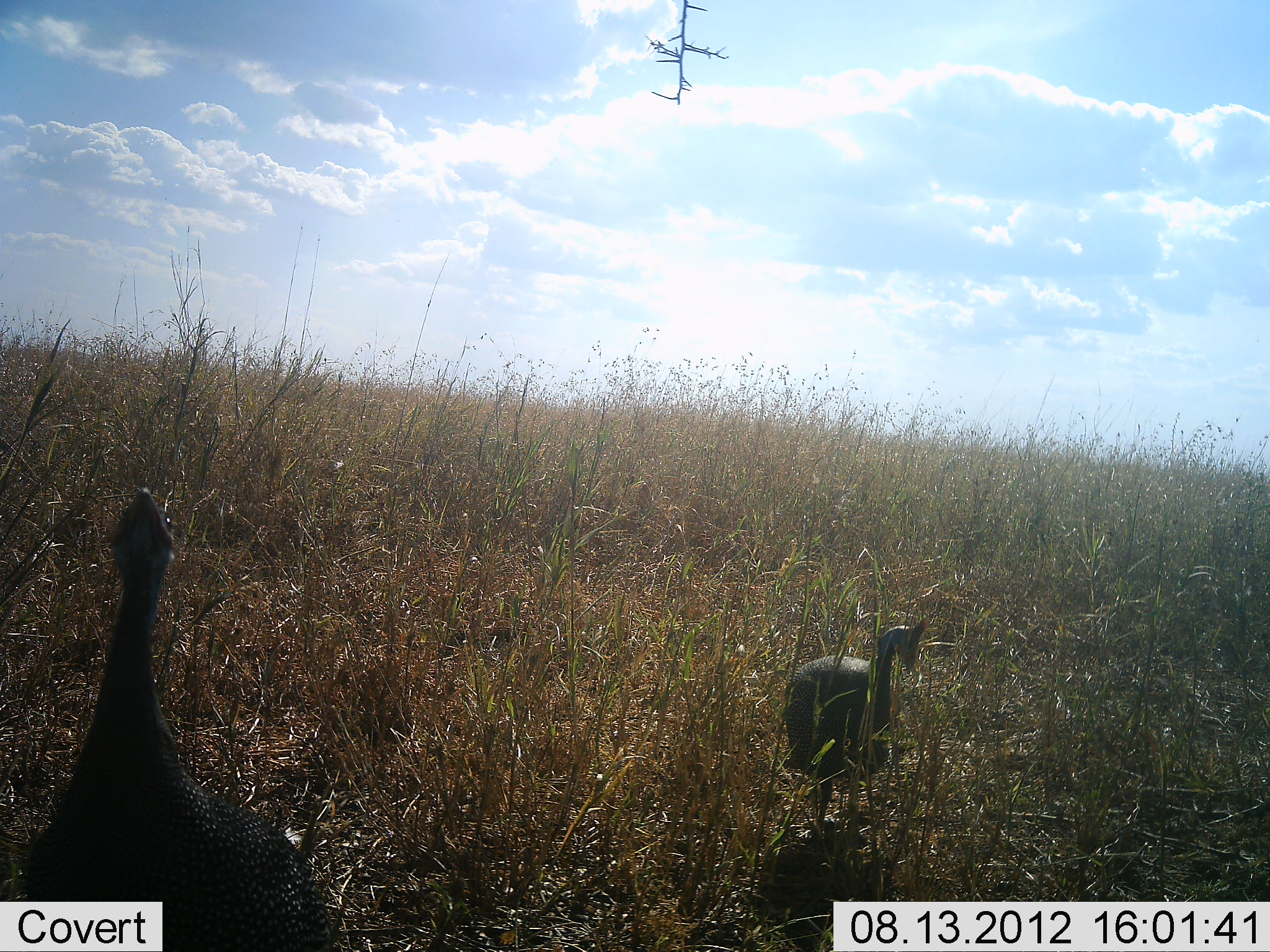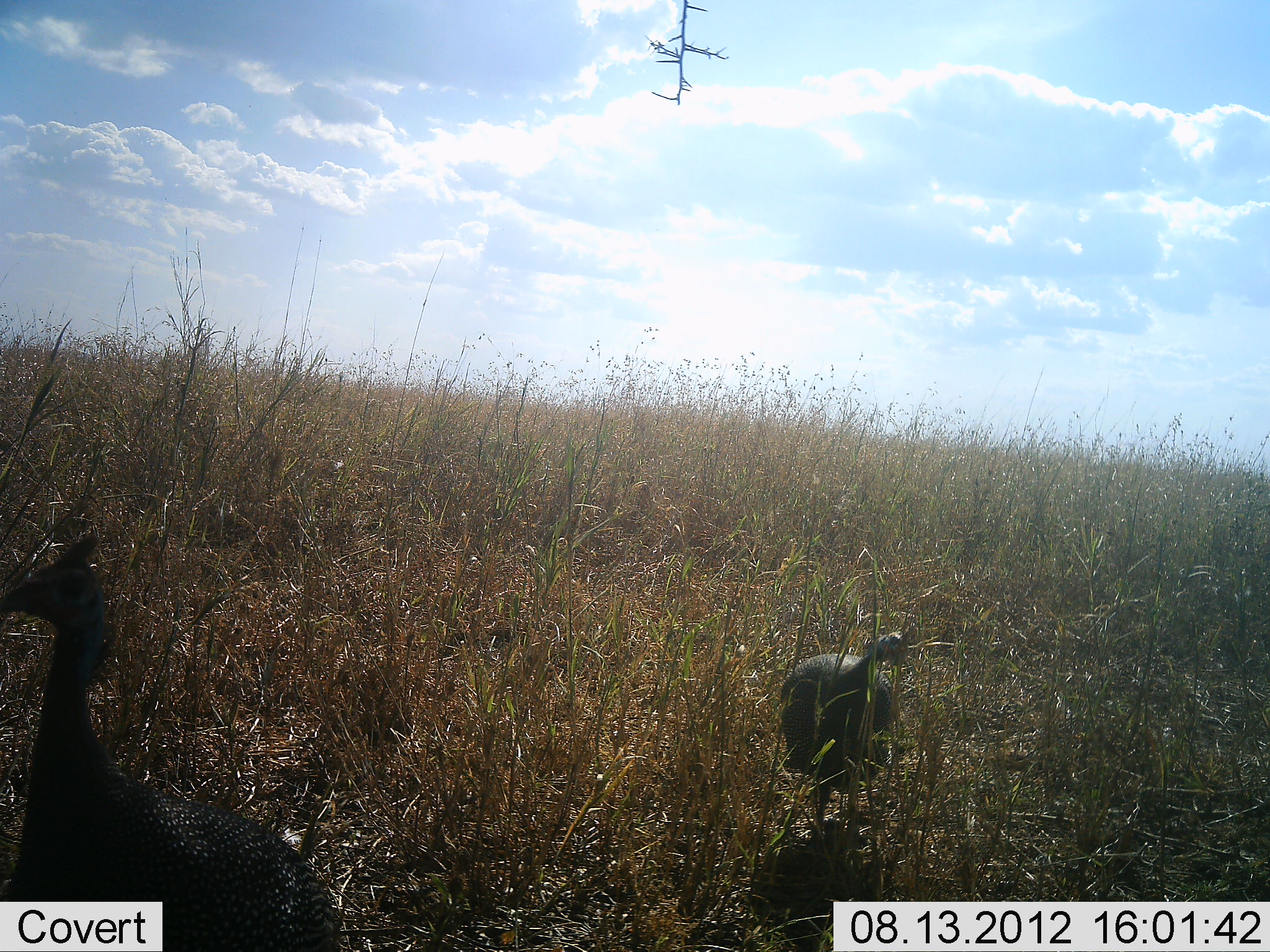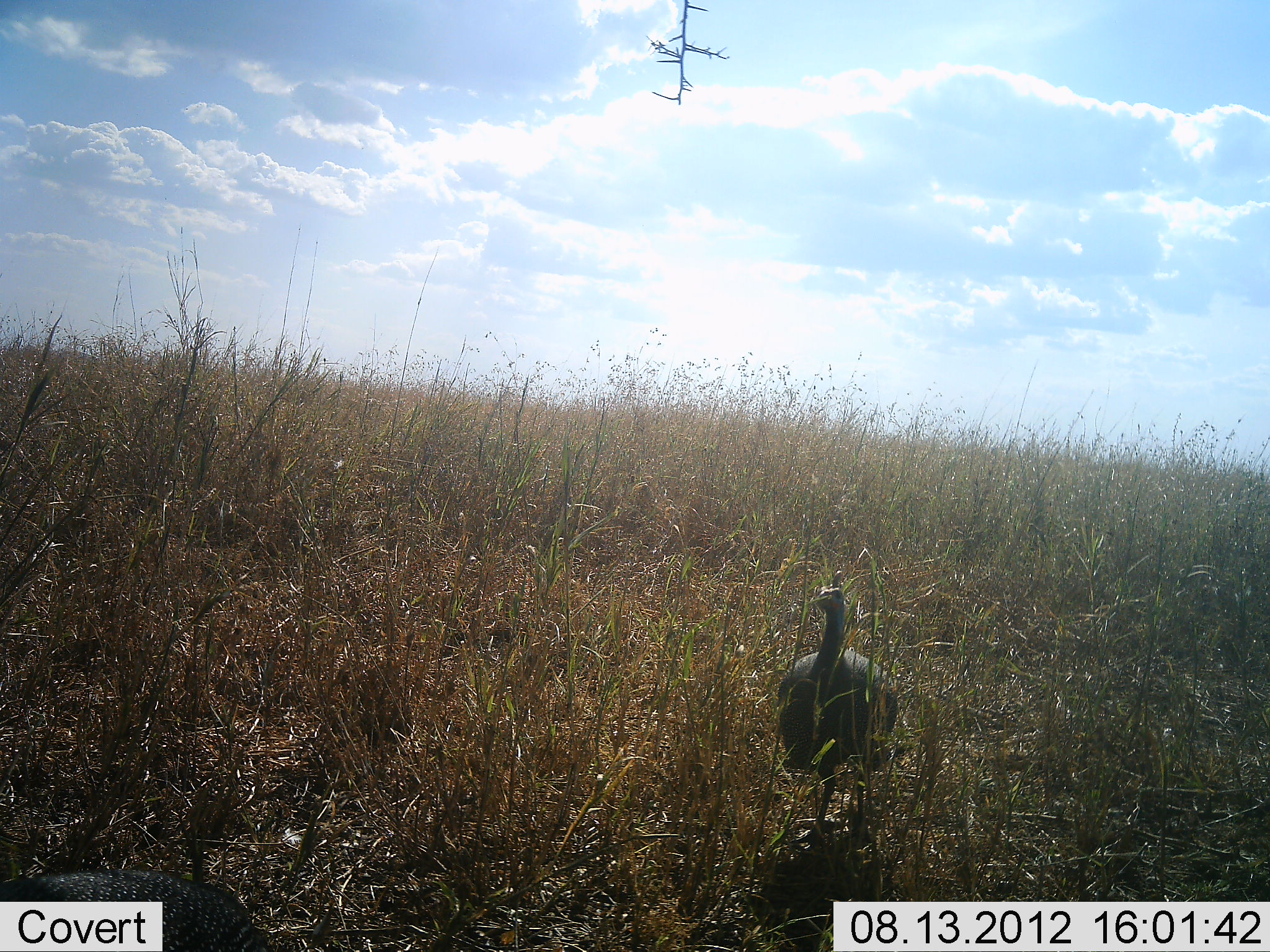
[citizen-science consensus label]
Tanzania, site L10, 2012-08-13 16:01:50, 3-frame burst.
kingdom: Animalia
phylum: Chordata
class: Aves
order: Galliformes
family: Numididae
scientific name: Numididae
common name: guinea fowl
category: guineafowl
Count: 2.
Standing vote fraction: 60%.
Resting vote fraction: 0%.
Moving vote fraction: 60%.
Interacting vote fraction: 0%.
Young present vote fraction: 0%.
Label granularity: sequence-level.